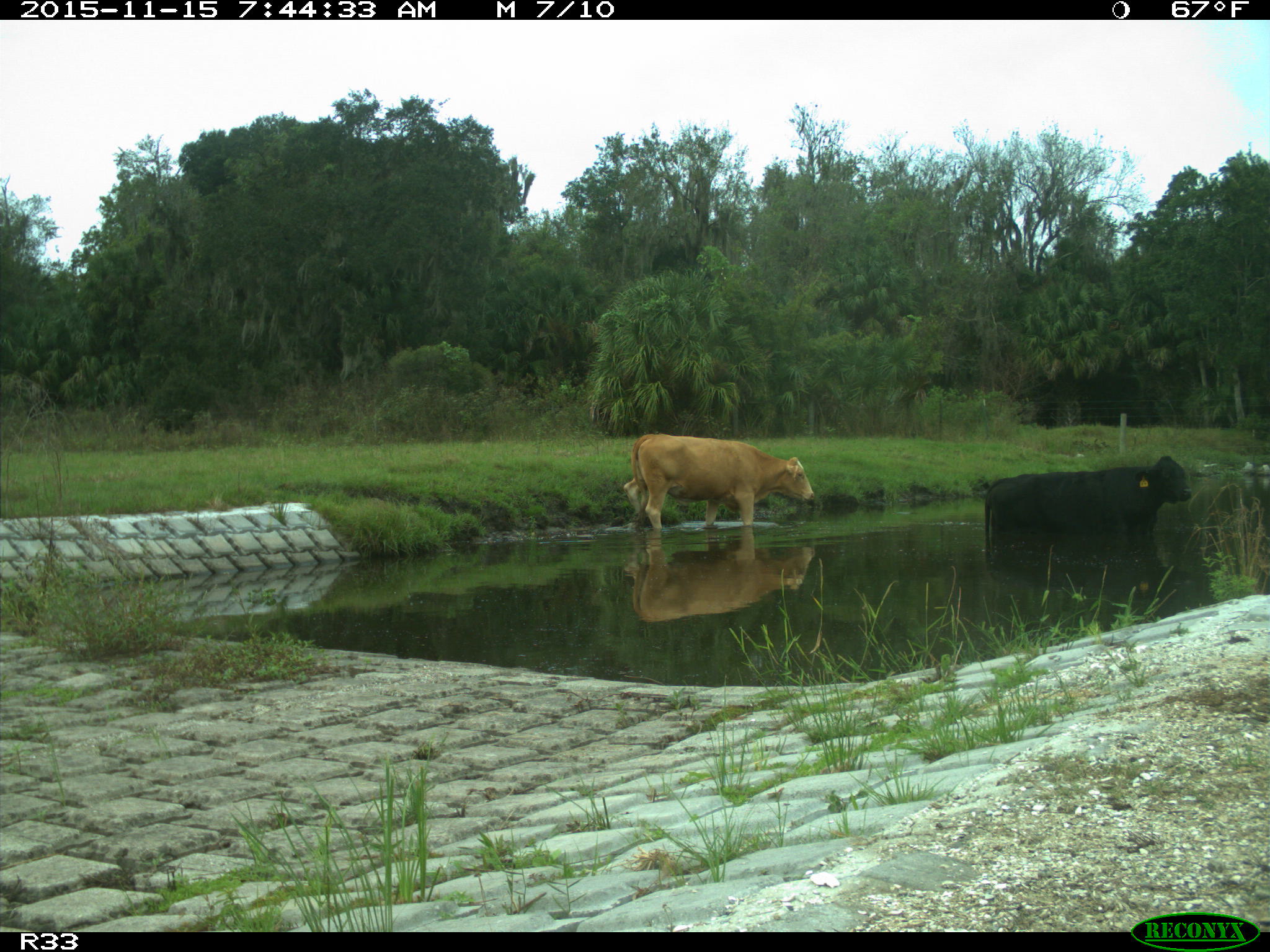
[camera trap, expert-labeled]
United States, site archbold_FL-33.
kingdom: Animalia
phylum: Chordata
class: Mammalia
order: Artiodactyla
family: Bovidae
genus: Bos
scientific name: Bos taurus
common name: domestic cow